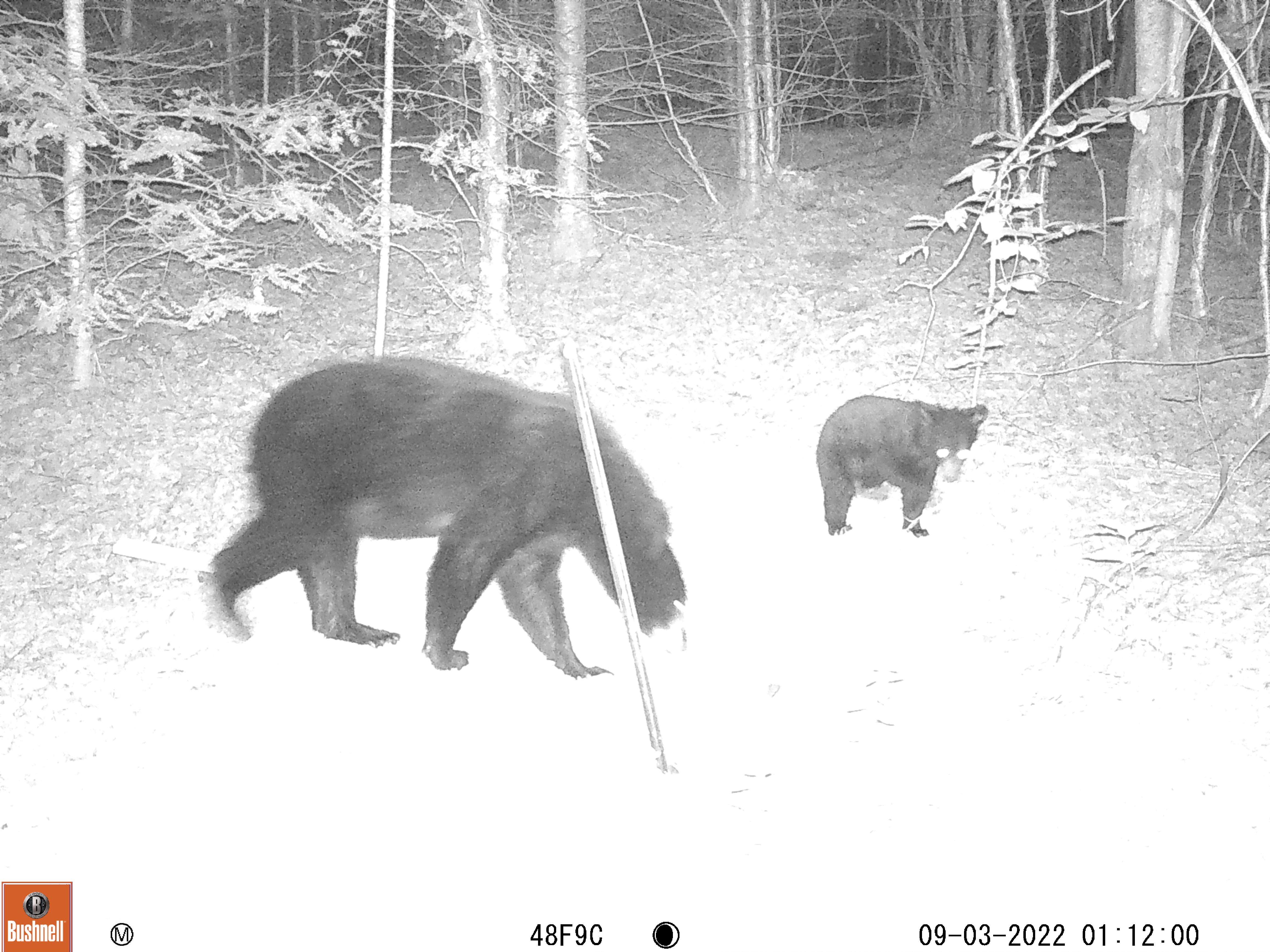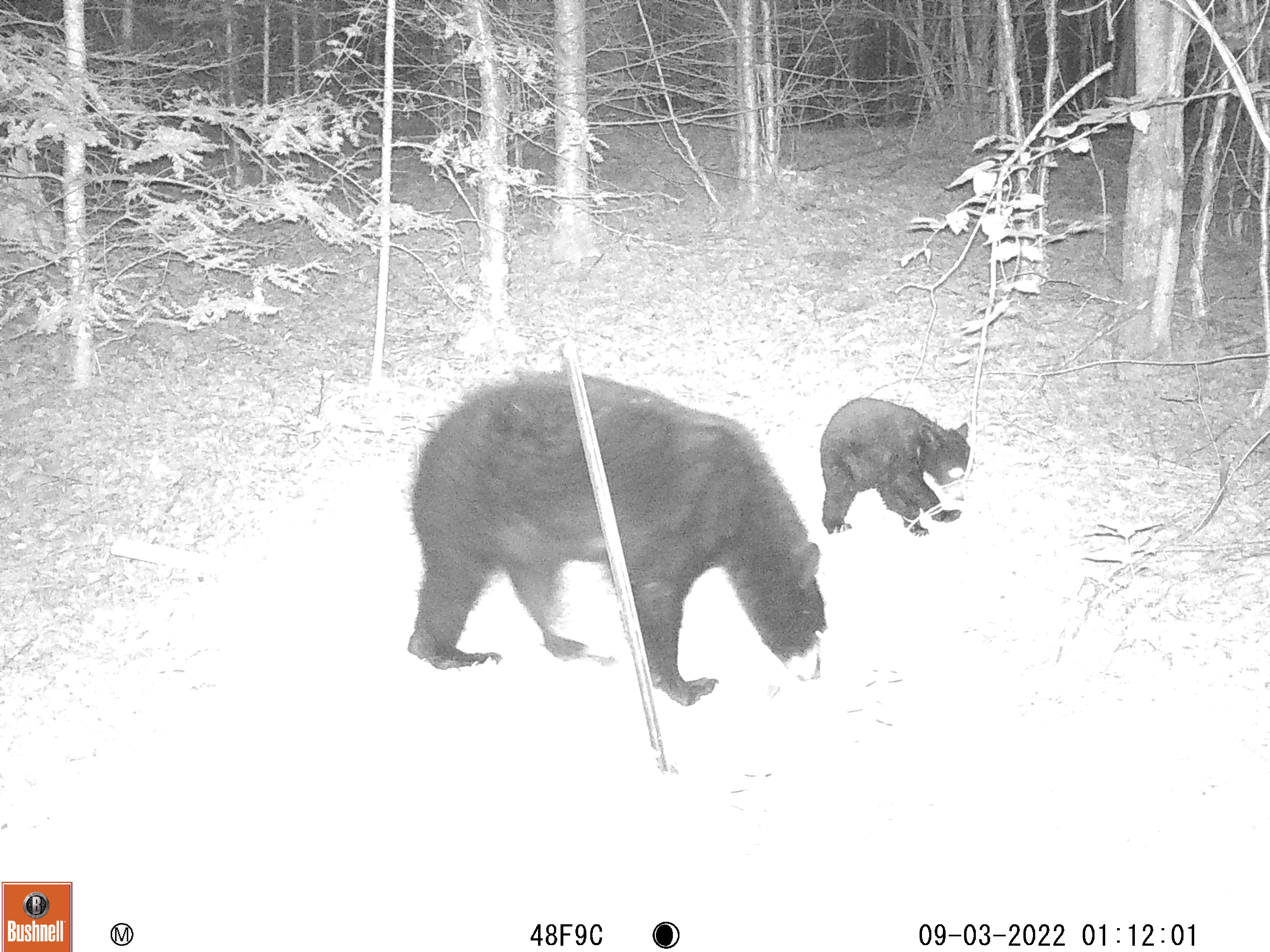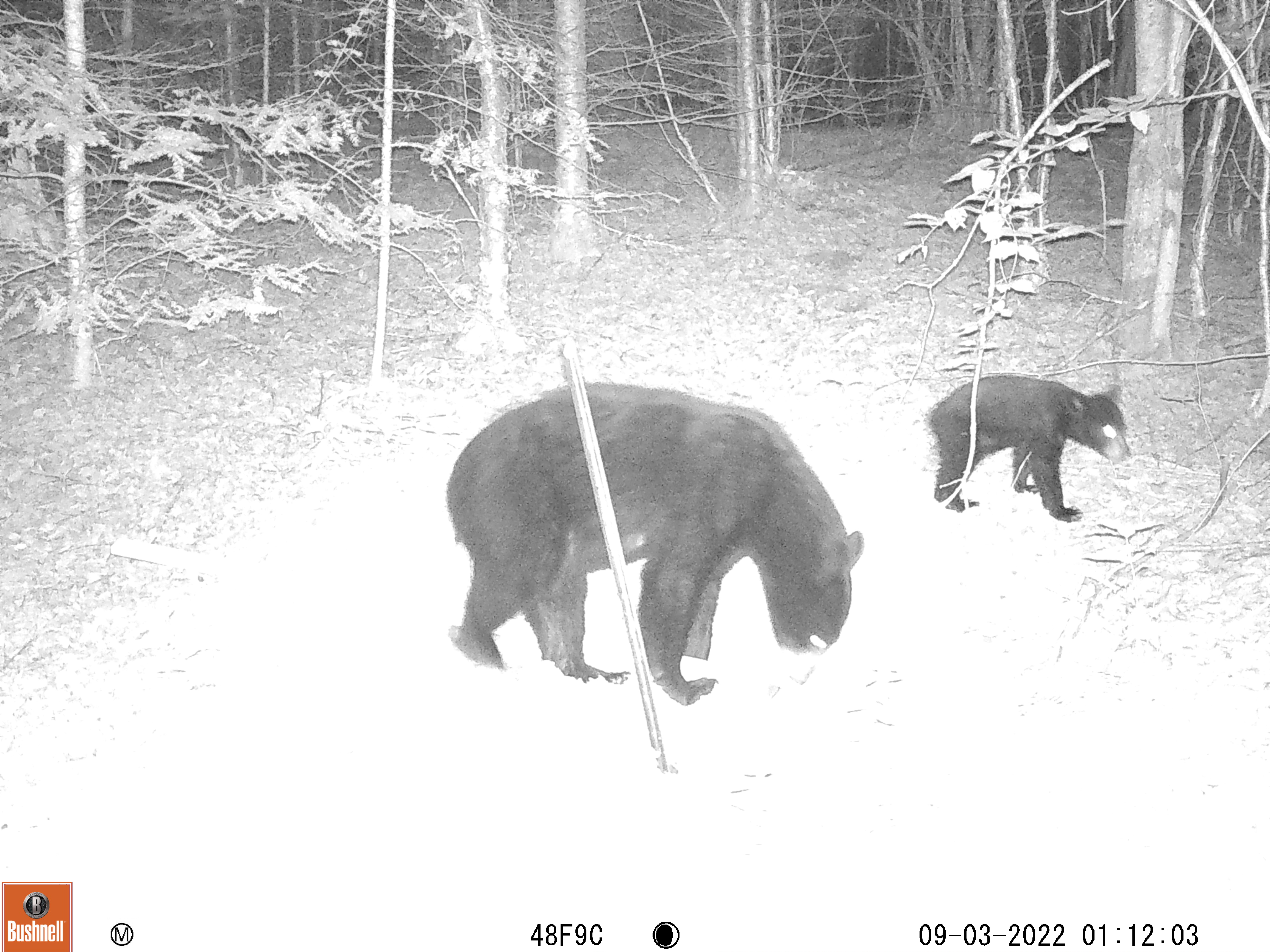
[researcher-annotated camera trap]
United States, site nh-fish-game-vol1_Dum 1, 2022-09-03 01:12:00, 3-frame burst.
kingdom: Animalia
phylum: Chordata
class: Mammalia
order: Carnivora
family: Ursidae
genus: Ursus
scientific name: Ursus americanus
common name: black bear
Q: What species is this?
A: Black bear (Ursus americanus).